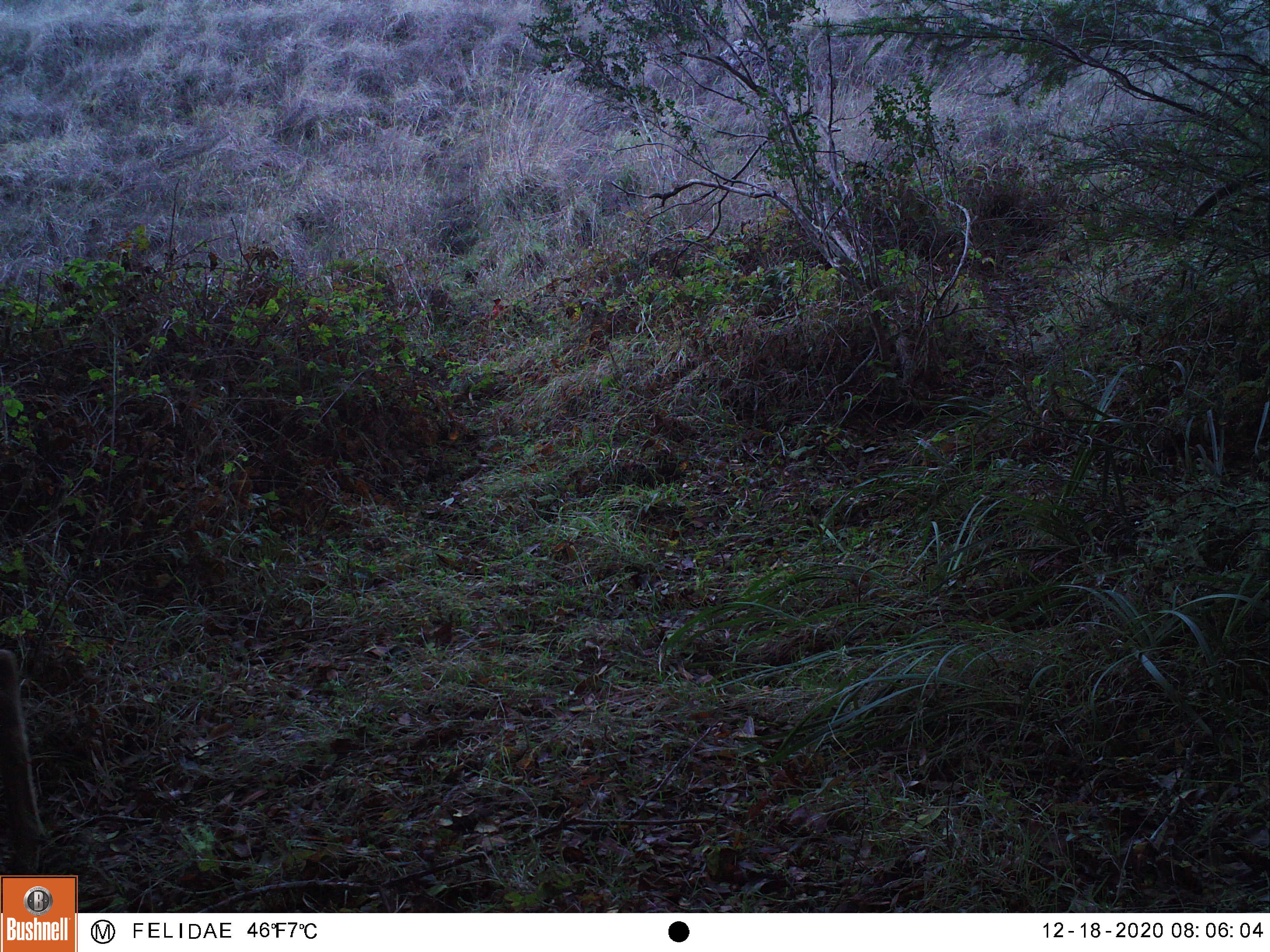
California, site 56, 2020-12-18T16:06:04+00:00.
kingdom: Animalia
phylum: Chordata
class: Mammalia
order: Artiodactyla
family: Cervidae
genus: Odocoileus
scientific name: Odocoileus hemionus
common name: mule deer